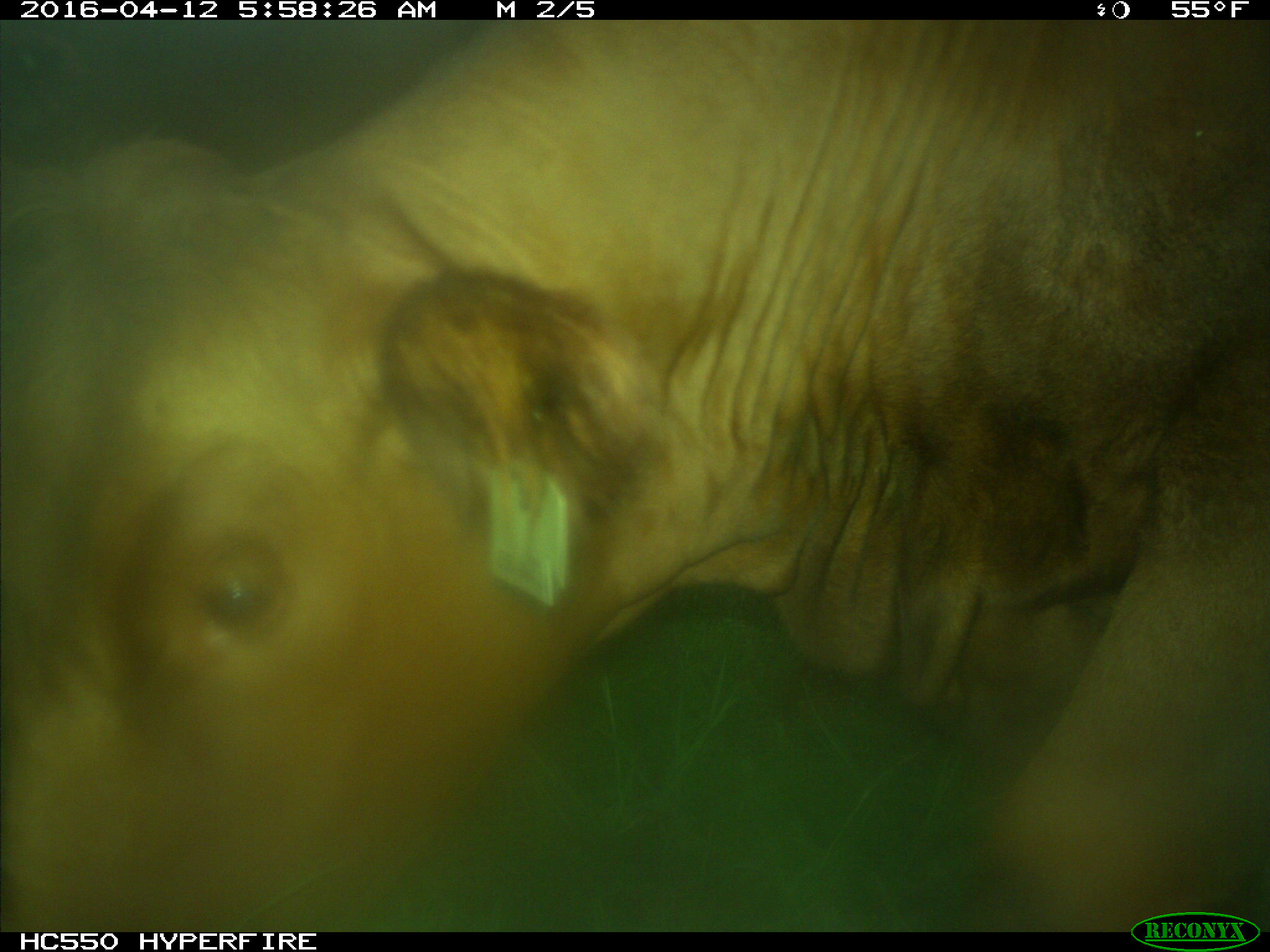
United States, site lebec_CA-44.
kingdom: Animalia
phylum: Chordata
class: Mammalia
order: Artiodactyla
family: Bovidae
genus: Bos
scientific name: Bos taurus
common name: domestic cow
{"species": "Bos taurus (domestic cow)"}